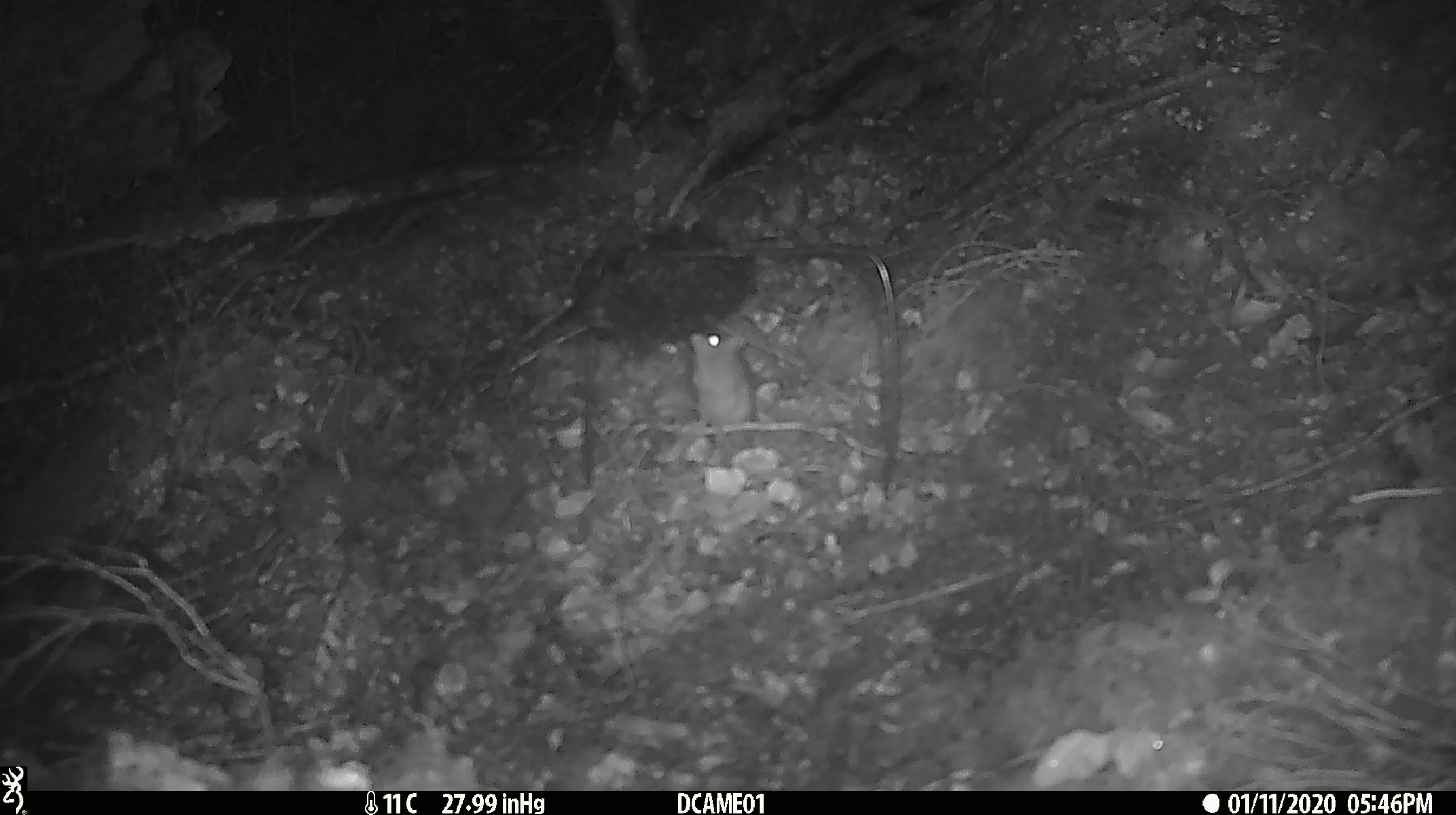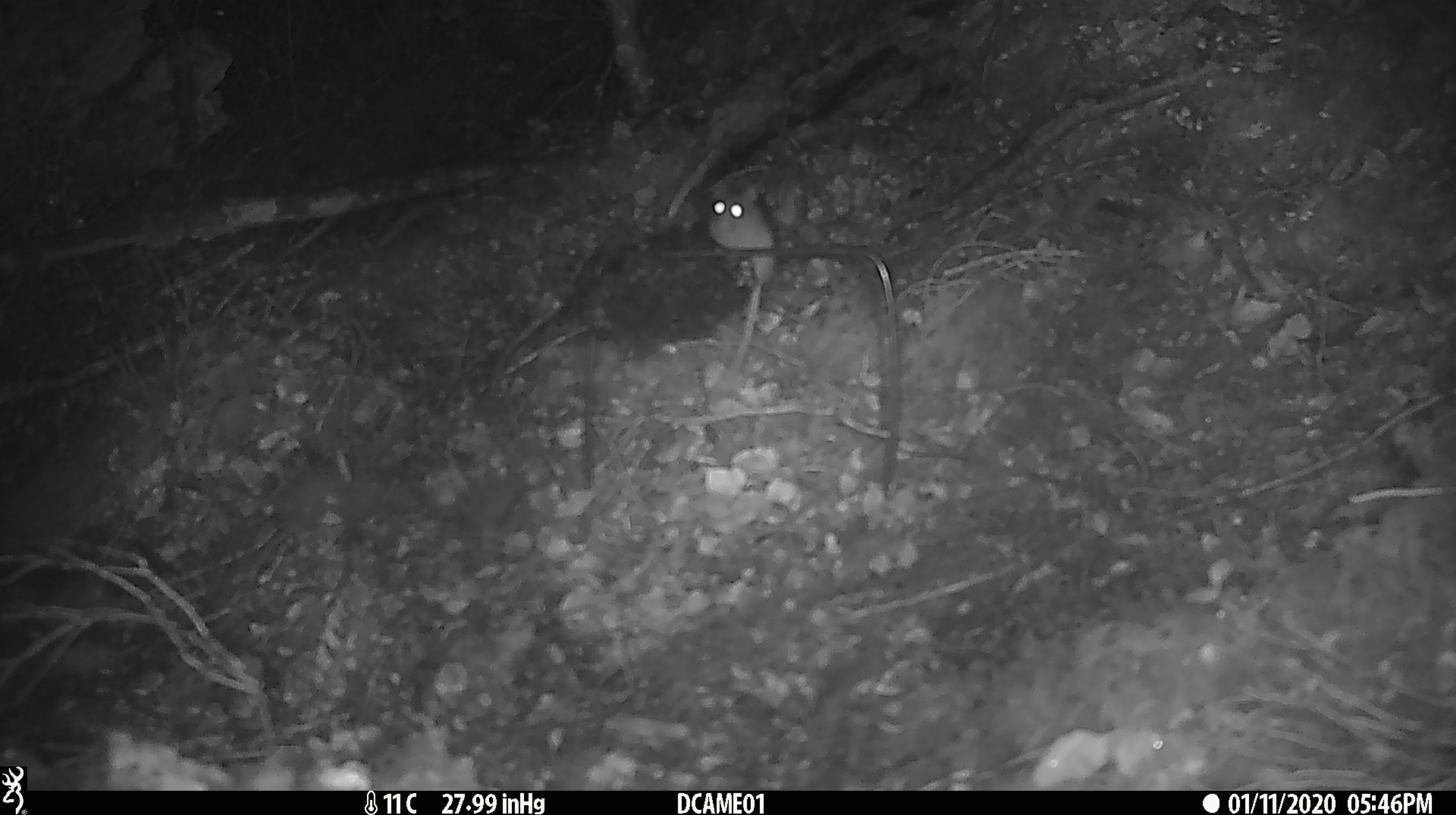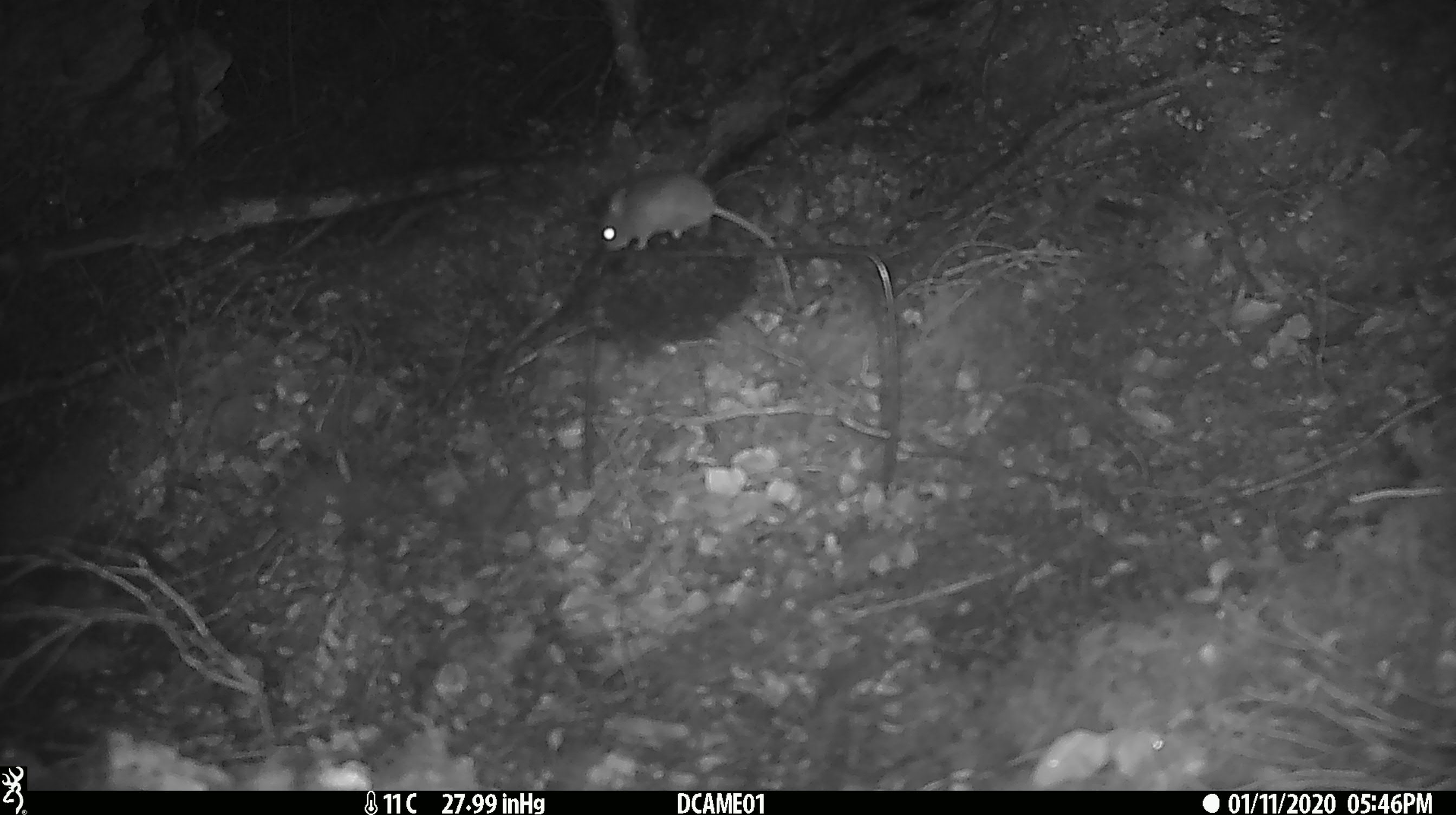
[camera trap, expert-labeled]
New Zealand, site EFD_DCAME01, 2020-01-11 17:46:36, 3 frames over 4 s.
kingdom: Animalia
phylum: Chordata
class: Mammalia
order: Rodentia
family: Muridae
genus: Mus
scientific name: Mus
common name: mouse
Mouse (Mus).